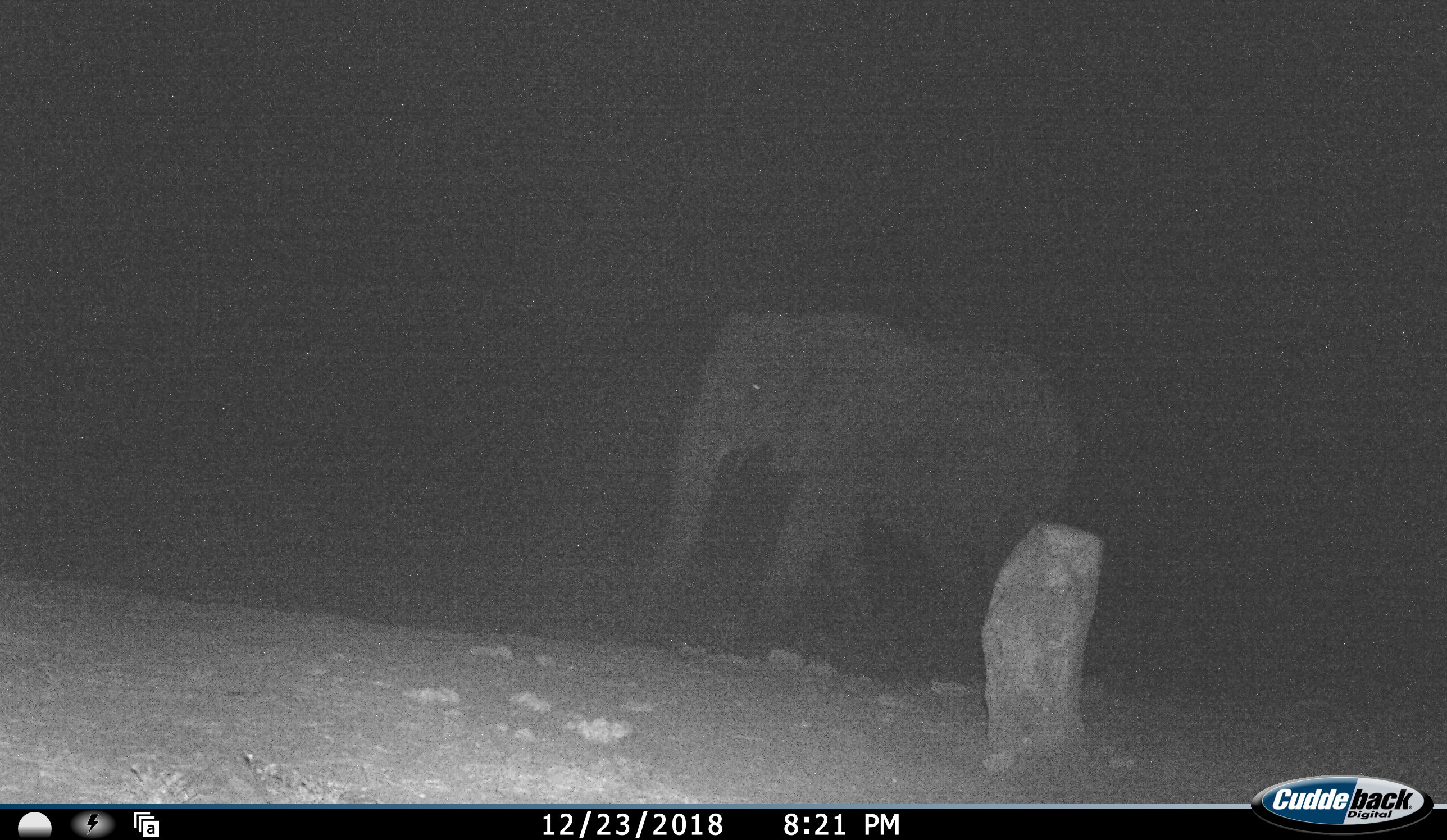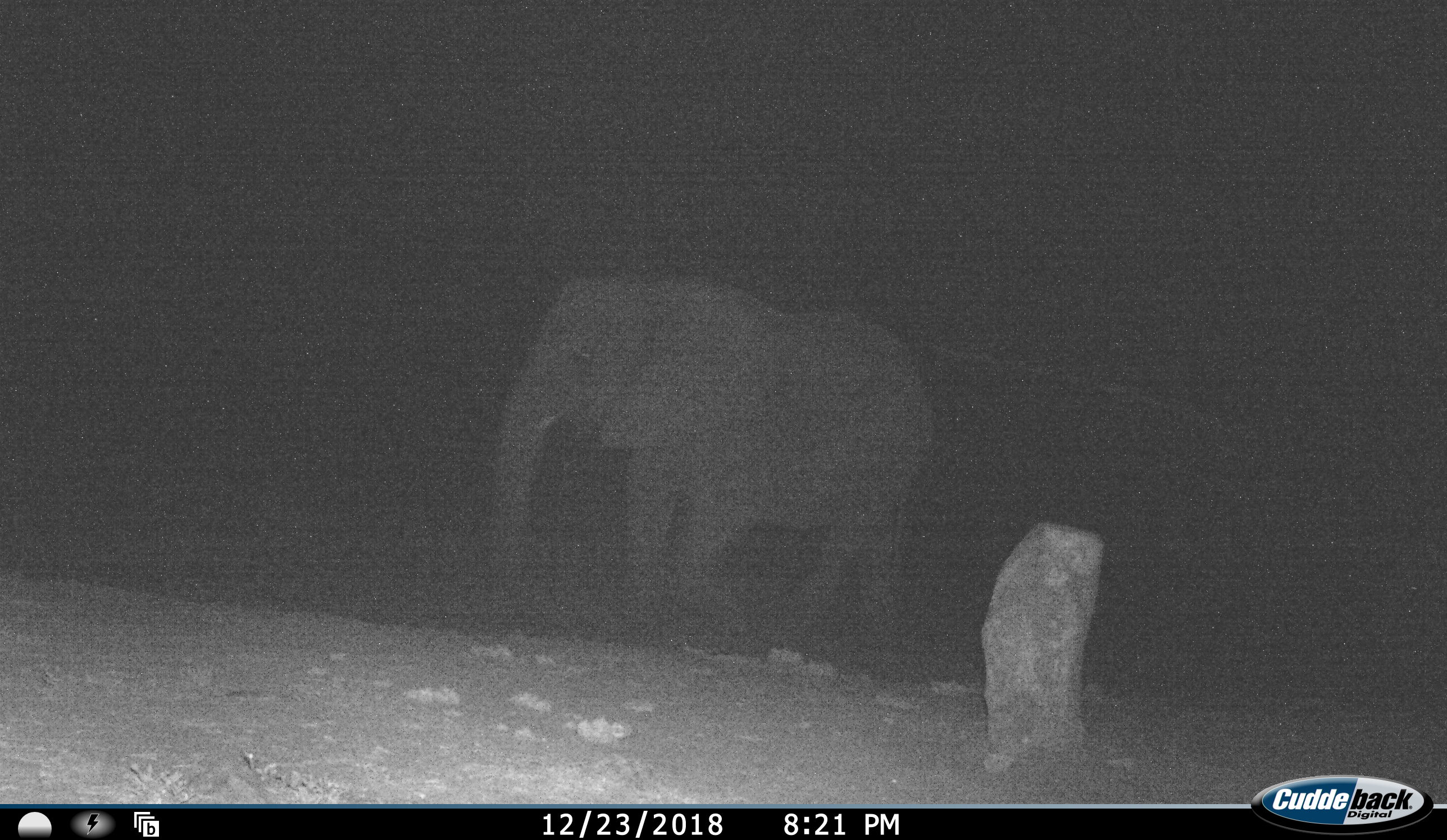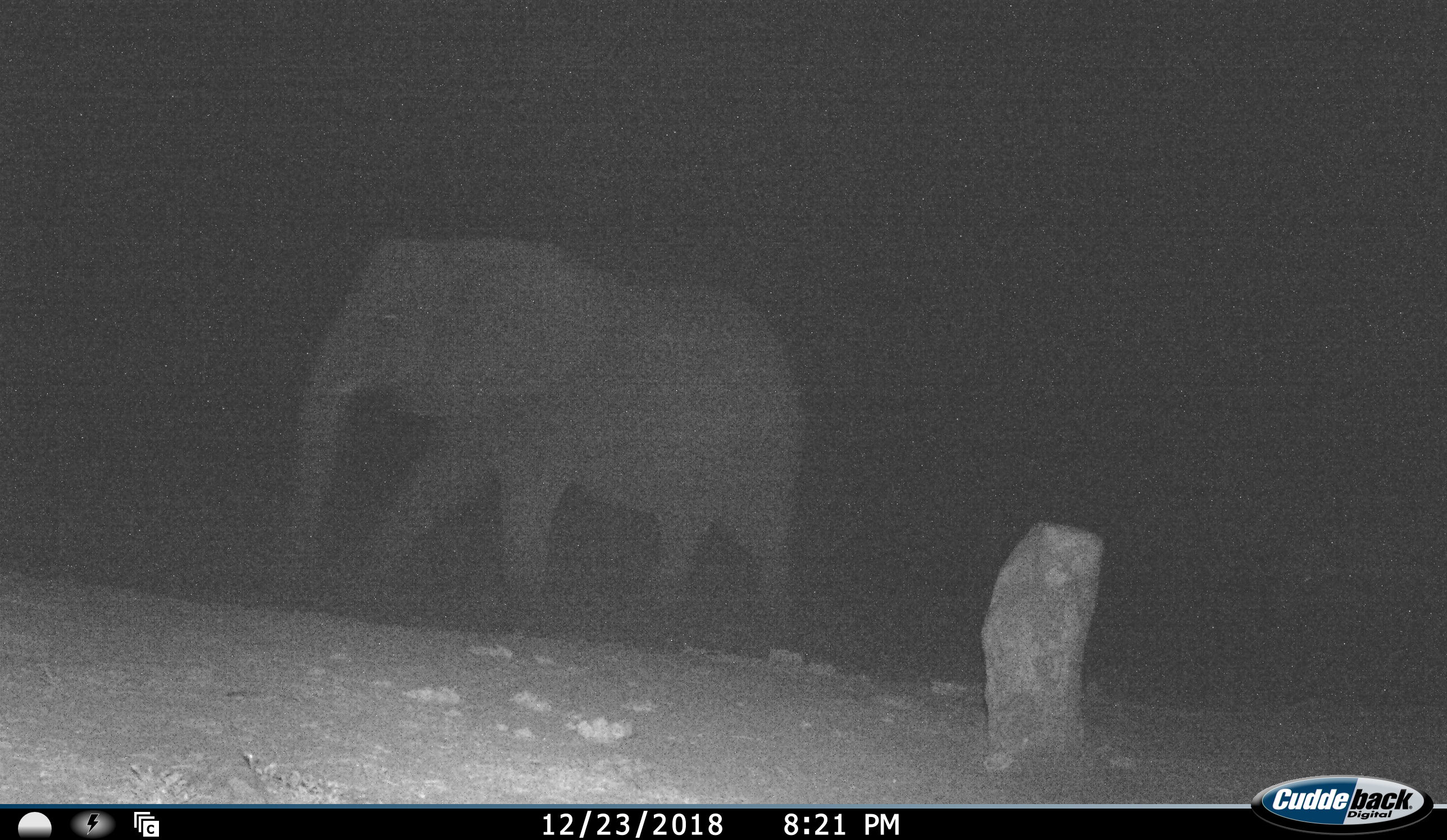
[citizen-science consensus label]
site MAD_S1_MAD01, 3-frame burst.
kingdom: Animalia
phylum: Chordata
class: Mammalia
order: Proboscidea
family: Elephantidae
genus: Loxodonta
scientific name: Loxodonta africana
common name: african bush elephant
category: elephant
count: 1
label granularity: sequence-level